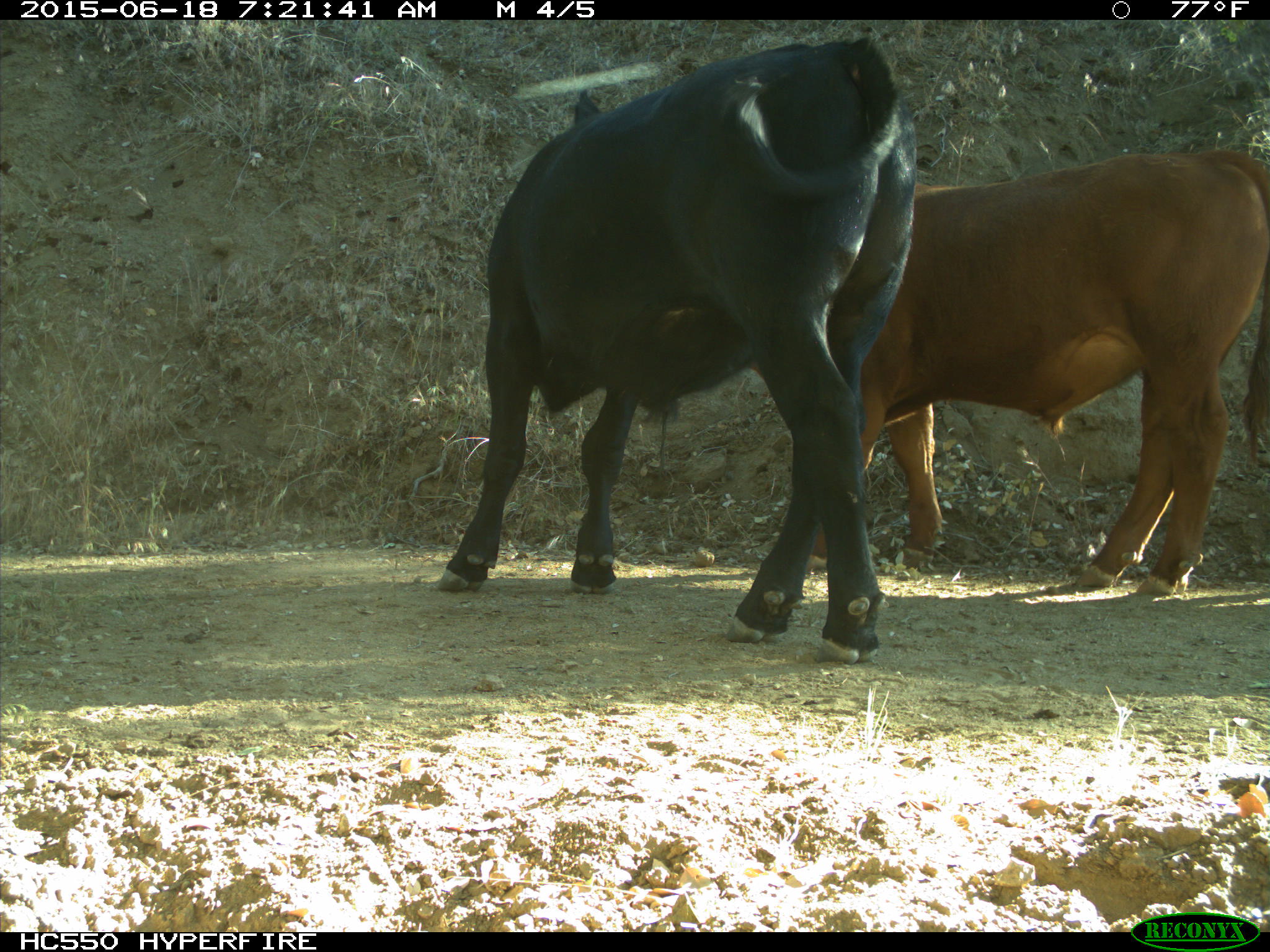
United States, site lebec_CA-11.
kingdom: Animalia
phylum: Chordata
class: Mammalia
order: Artiodactyla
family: Bovidae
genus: Bos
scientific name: Bos taurus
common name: domestic cow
Bos taurus (domestic cow).